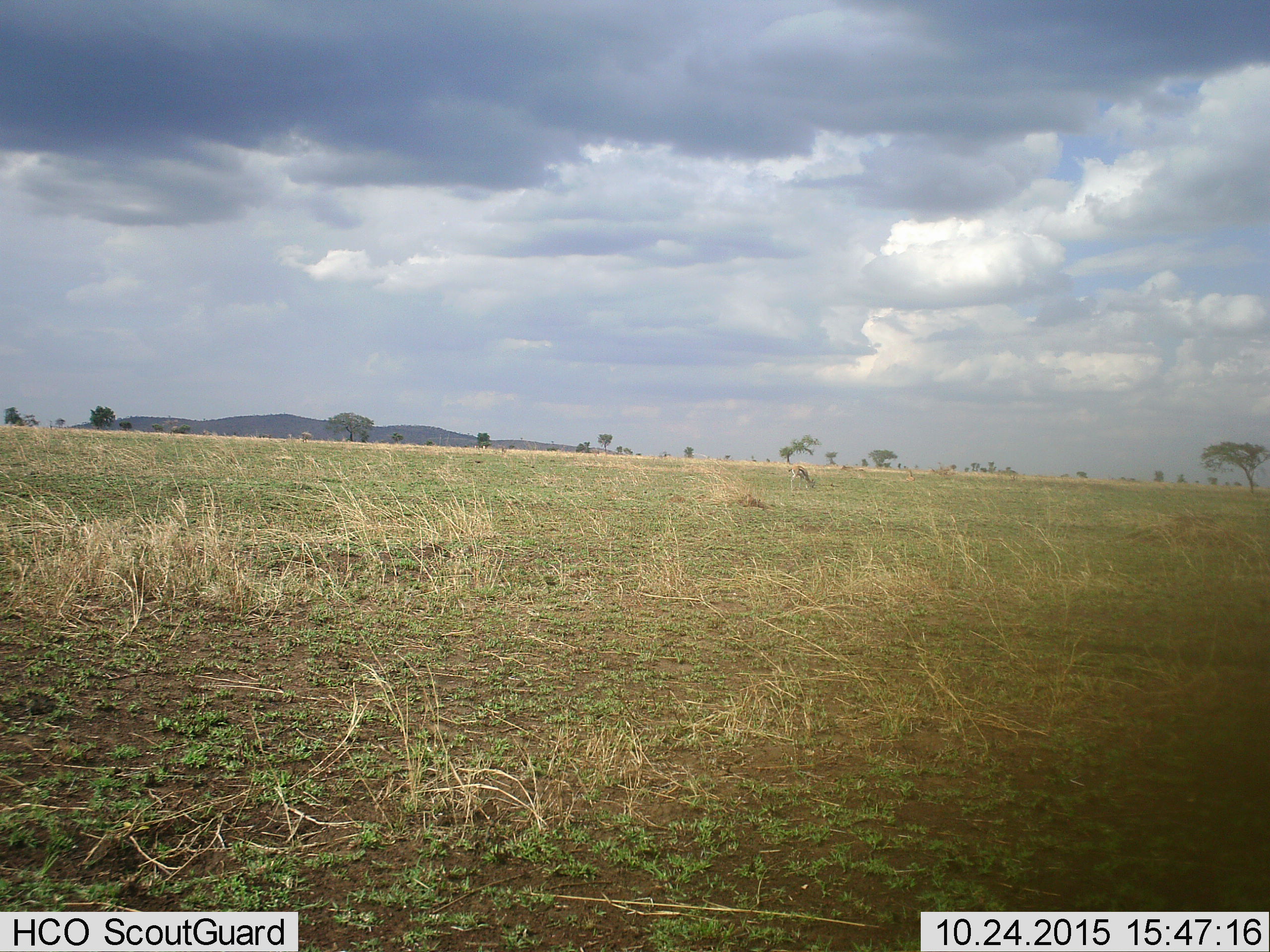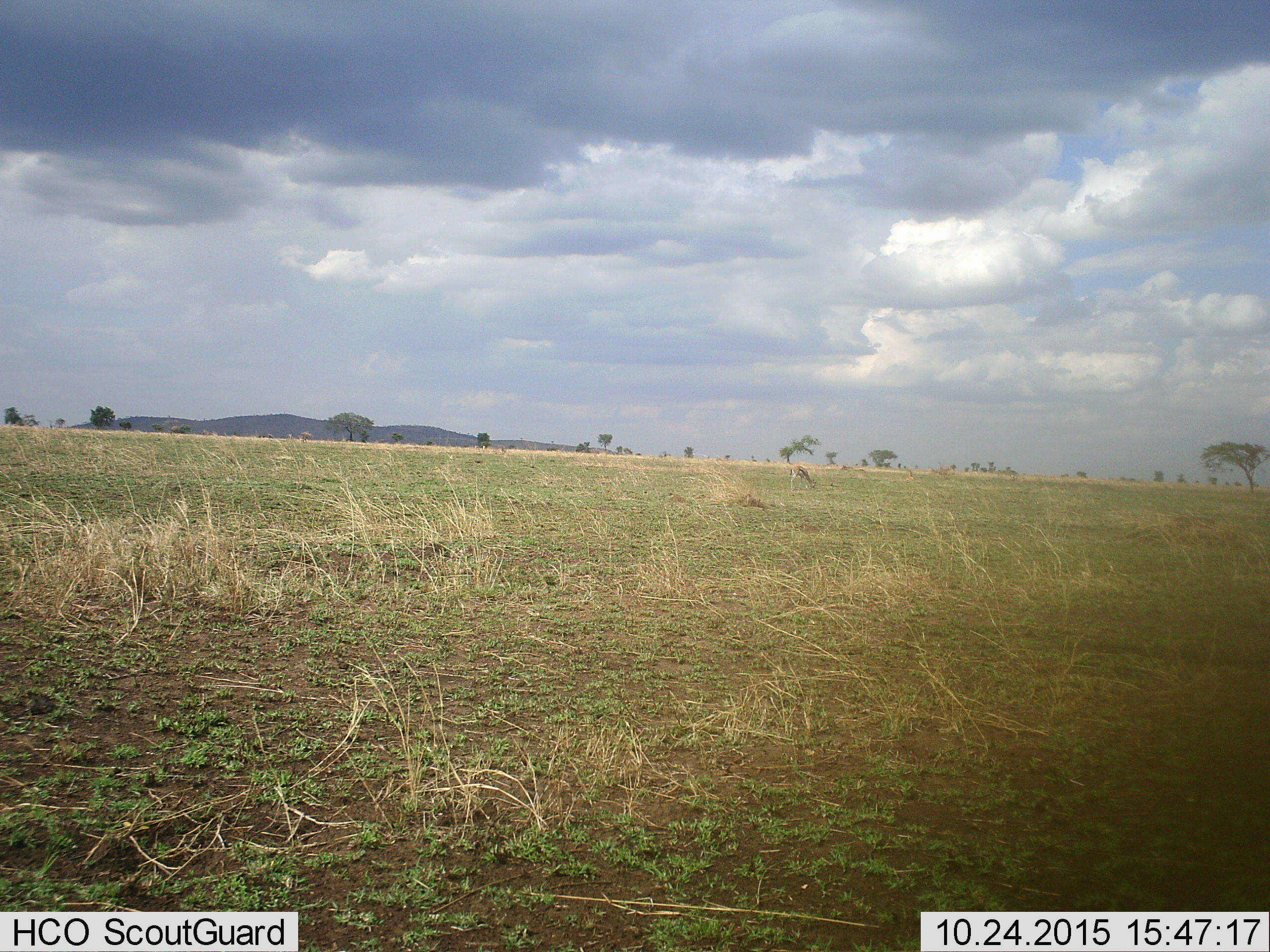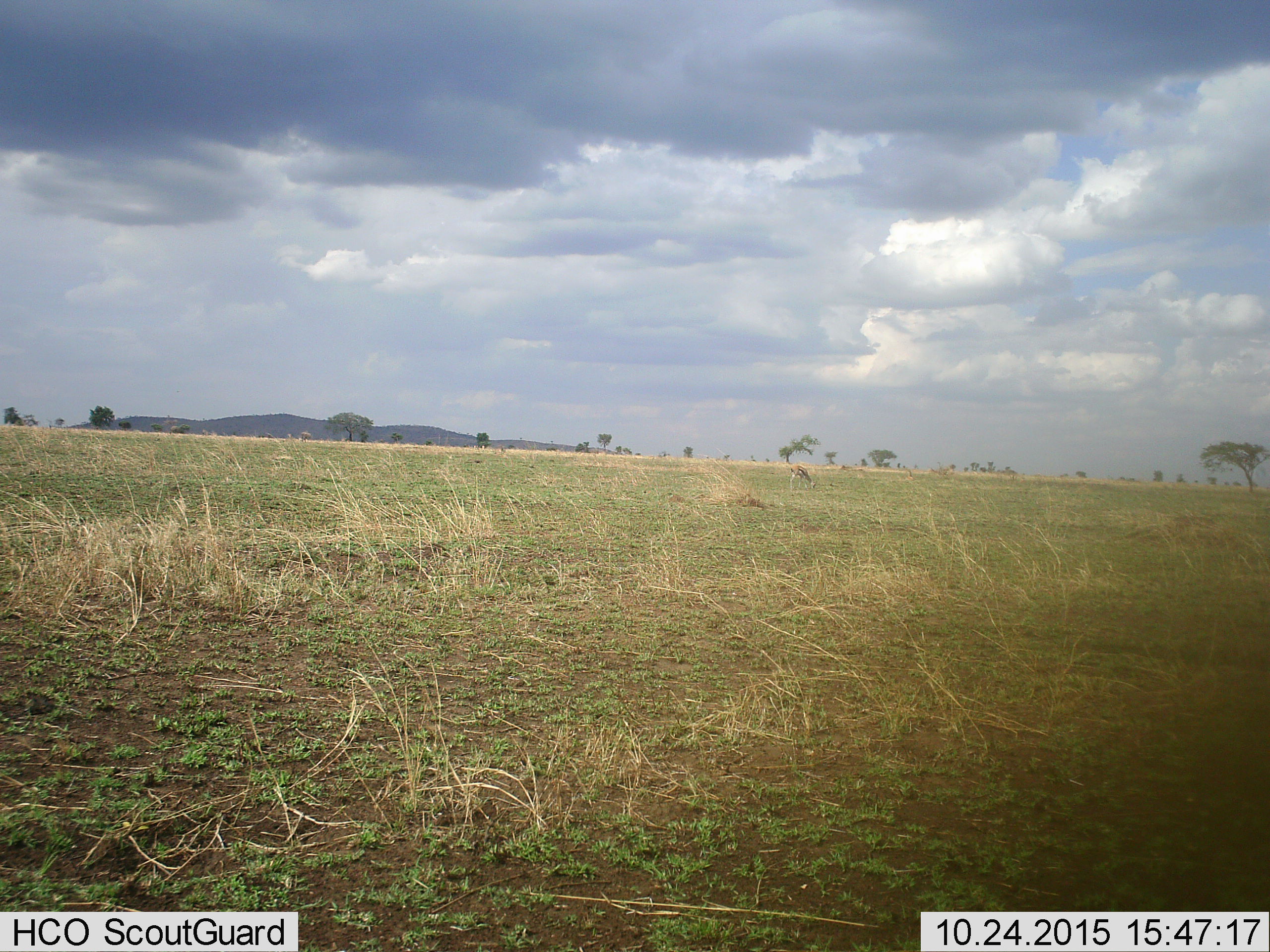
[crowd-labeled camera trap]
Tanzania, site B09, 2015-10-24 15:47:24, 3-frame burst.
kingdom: Animalia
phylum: Chordata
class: Mammalia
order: Artiodactyla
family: Bovidae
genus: Eudorcas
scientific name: Eudorcas thomsonii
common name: thomson's gazelle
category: gazellethomsons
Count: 1.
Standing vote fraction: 44%.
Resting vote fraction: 0%.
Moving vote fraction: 0%.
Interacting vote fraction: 0%.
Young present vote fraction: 0%.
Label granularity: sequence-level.